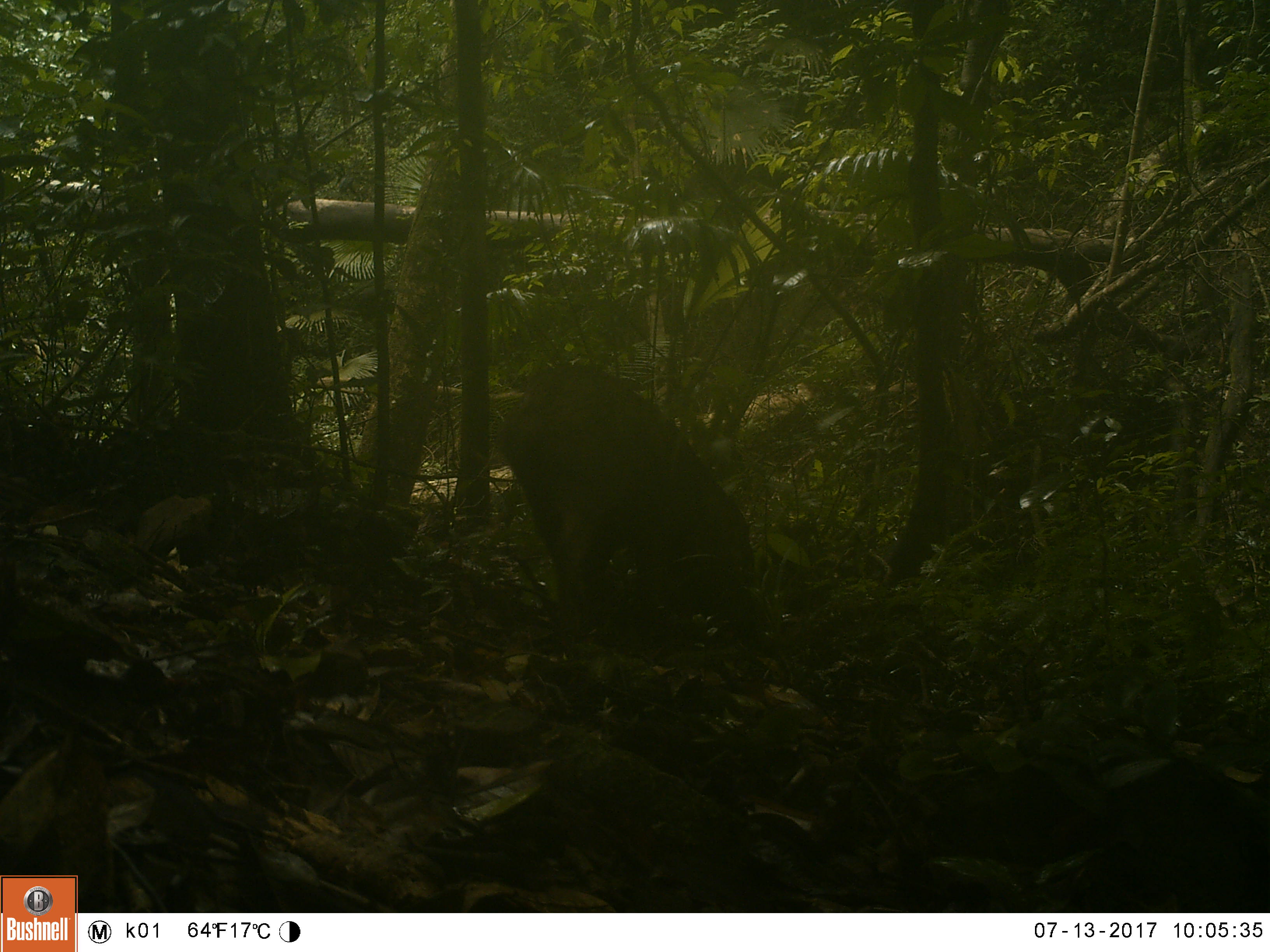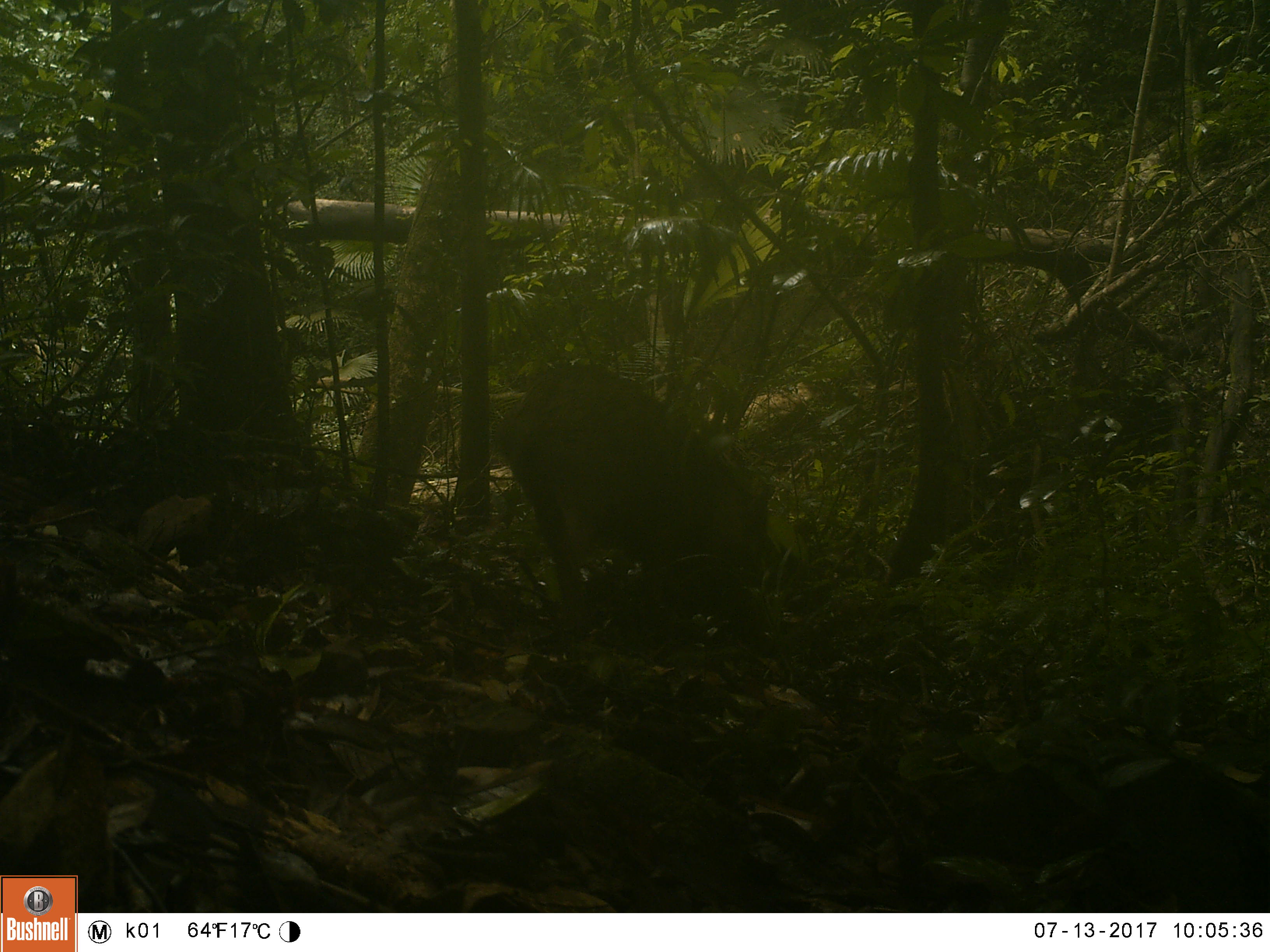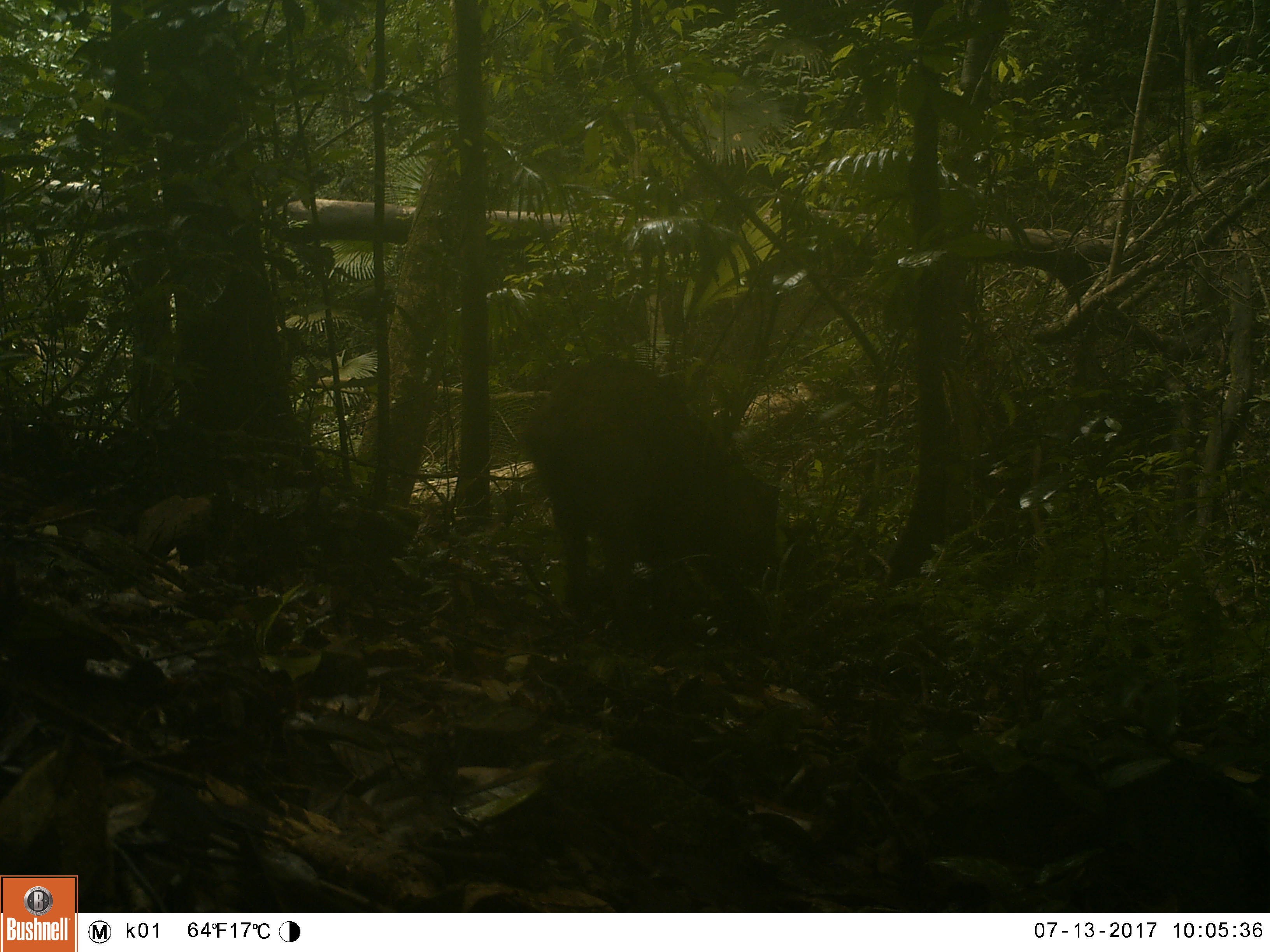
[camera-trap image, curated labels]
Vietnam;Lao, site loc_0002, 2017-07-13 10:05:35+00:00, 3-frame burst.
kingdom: Animalia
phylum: Chordata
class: Mammalia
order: Artiodactyla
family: Suidae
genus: Sus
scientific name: Sus scrofa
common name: eurasian wild pig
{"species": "eurasian wild pig (Sus scrofa)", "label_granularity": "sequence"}